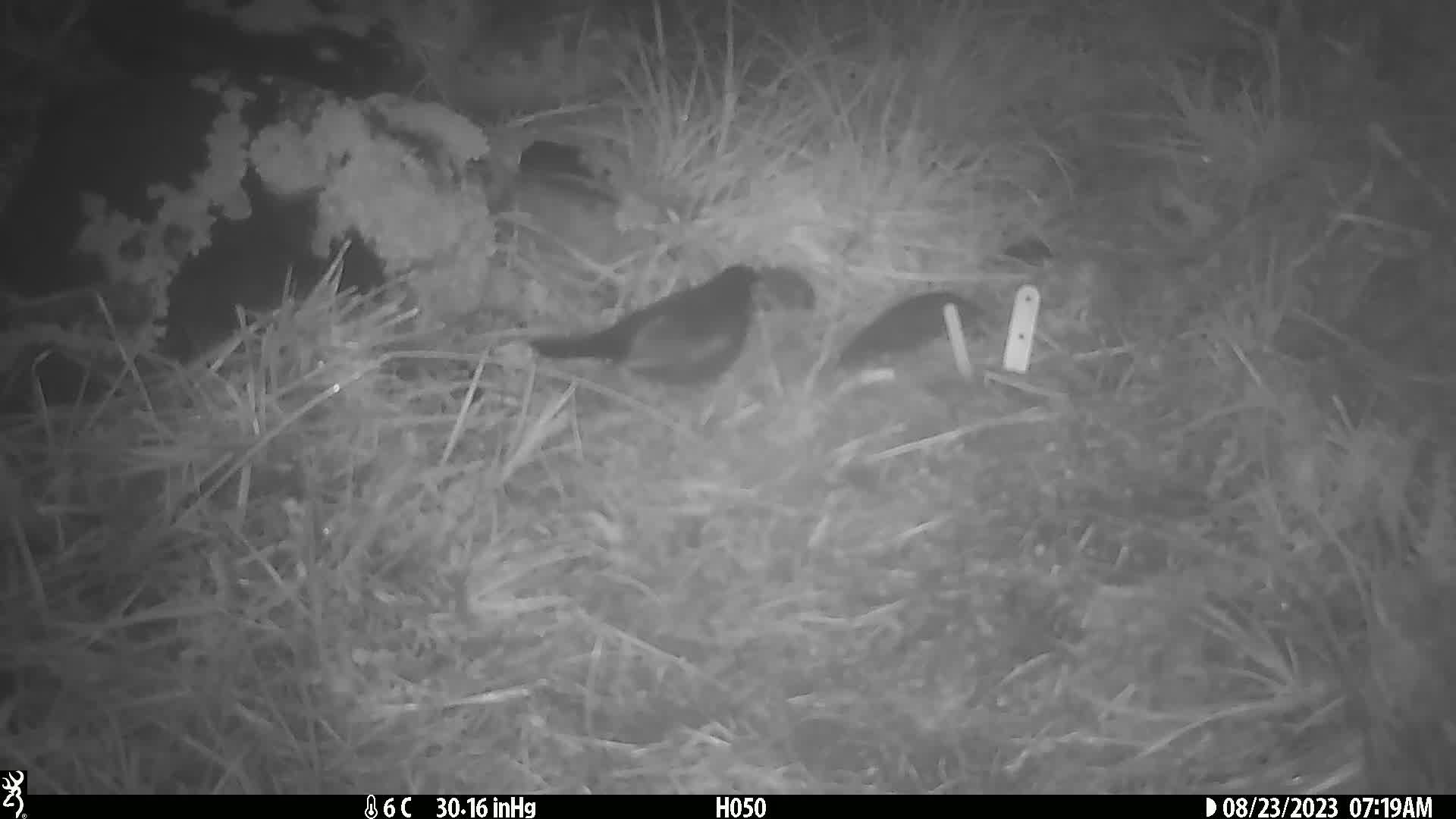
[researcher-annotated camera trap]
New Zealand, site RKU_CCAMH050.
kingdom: Animalia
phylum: Chordata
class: Aves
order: Passeriformes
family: Turdidae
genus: Turdus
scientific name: Turdus merula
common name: eurasian blackbird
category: blackbird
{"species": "blackbird (eurasian blackbird) (Turdus merula)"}